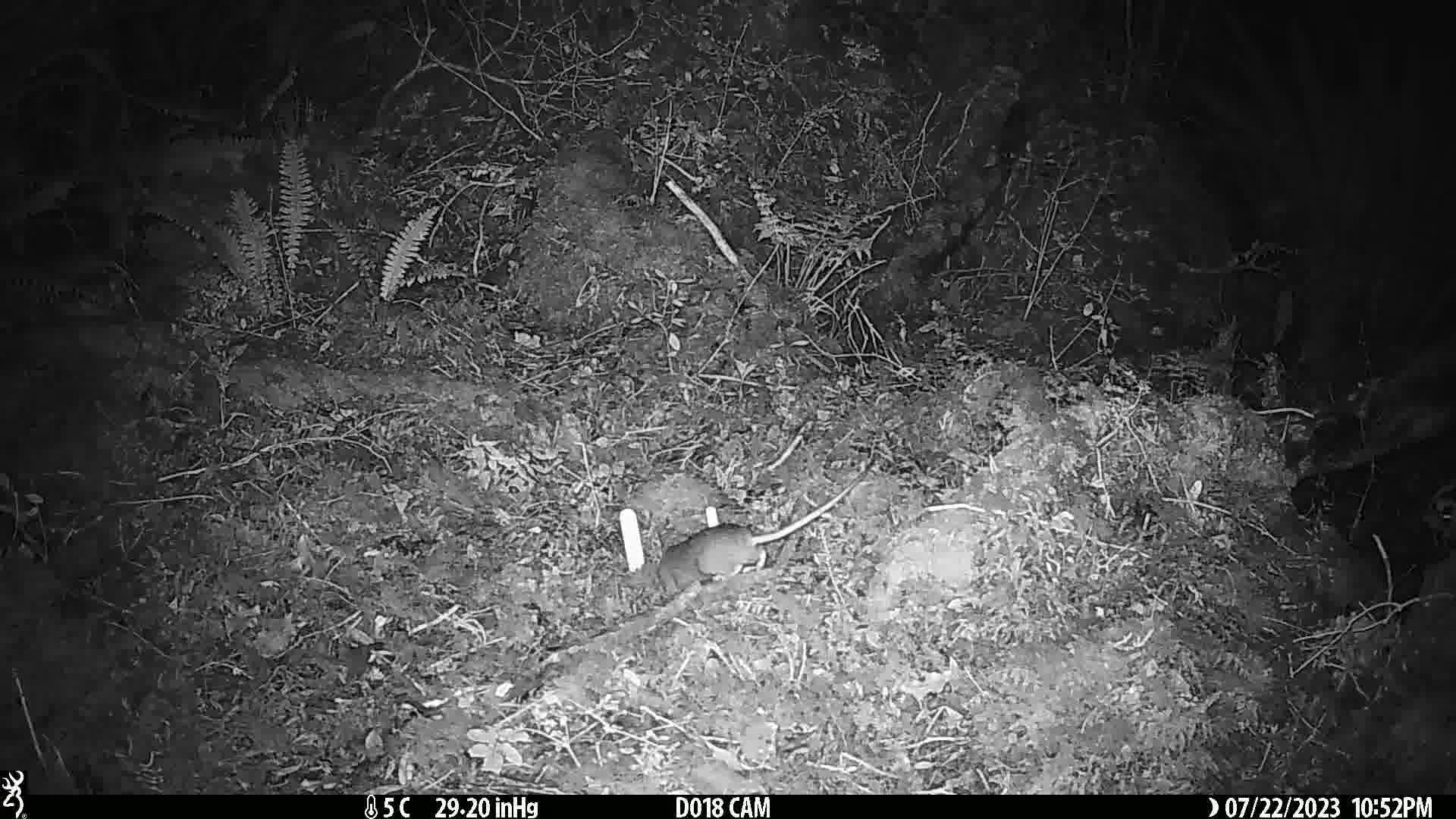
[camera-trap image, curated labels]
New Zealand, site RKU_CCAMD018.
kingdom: Animalia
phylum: Chordata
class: Mammalia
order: Rodentia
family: Muridae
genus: Rattus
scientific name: Rattus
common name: rat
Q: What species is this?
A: Rat (Rattus).